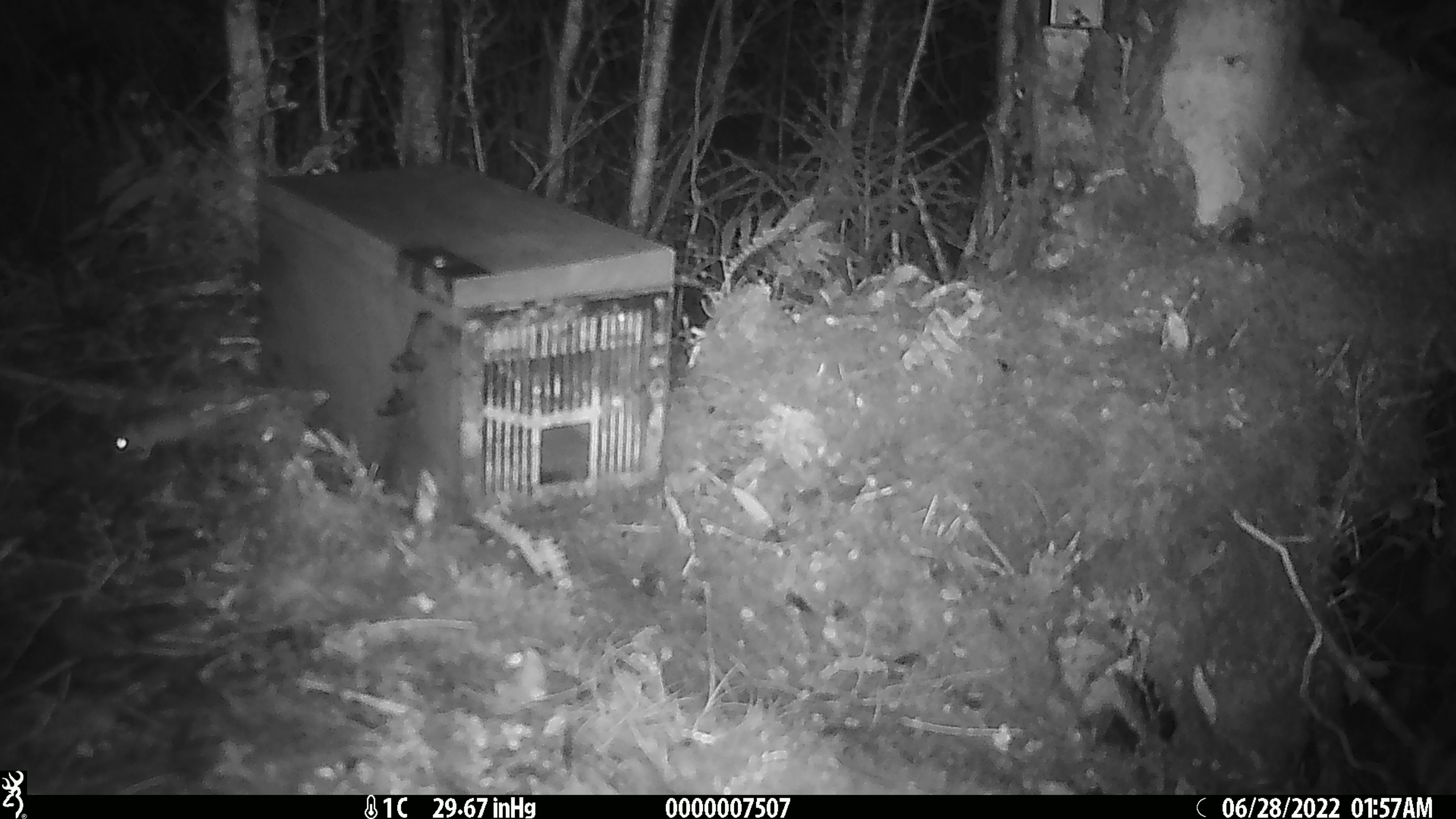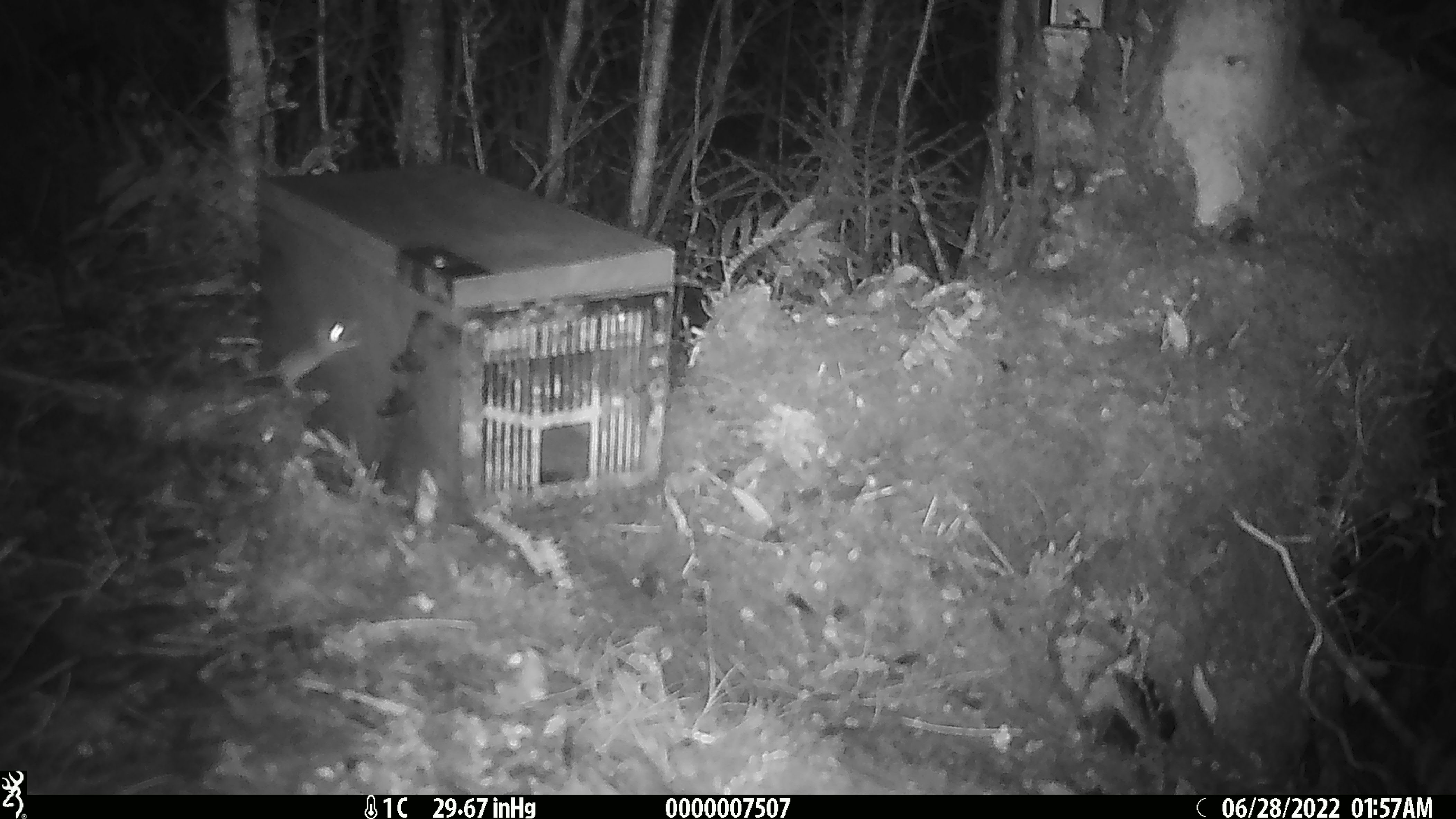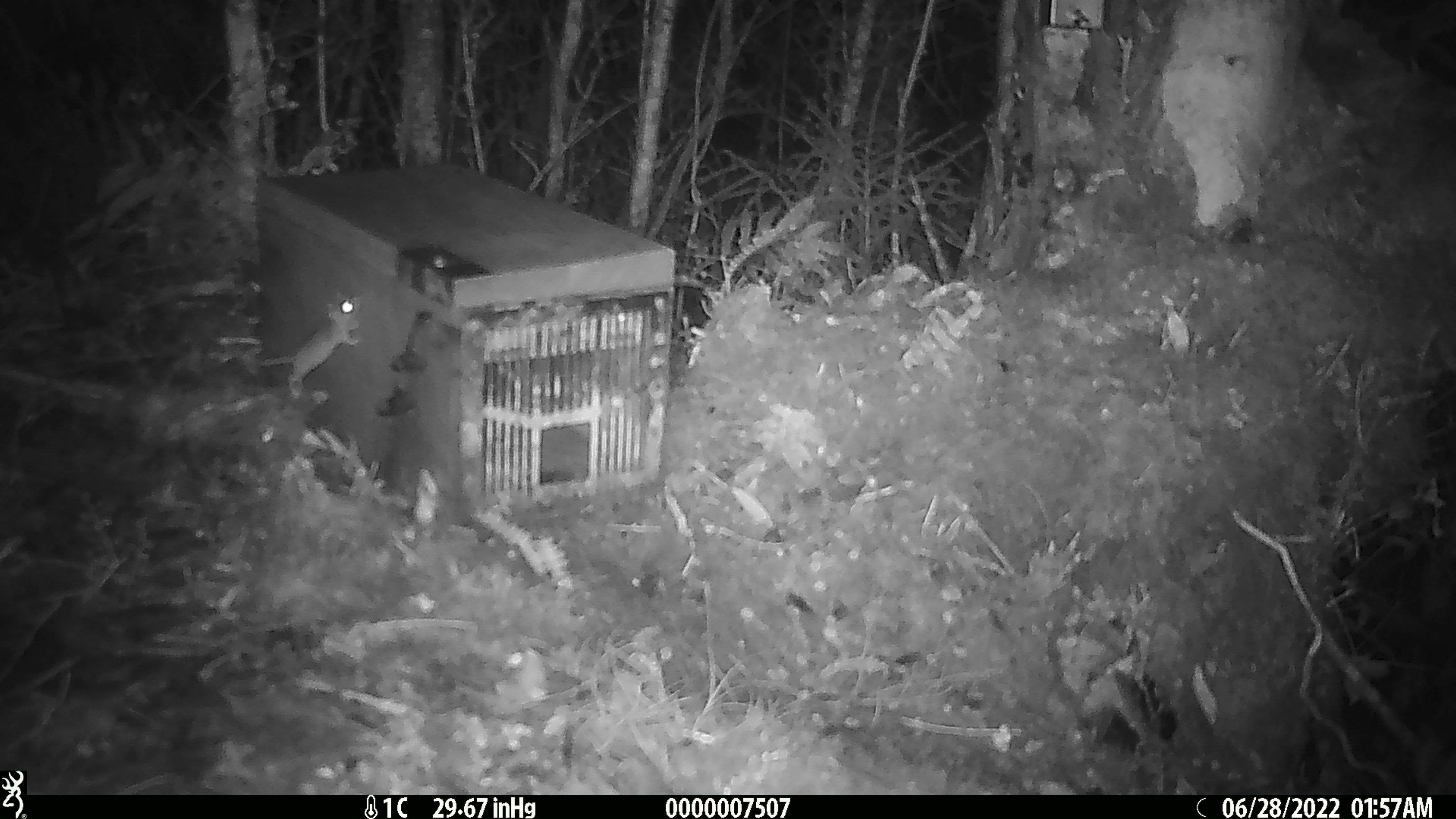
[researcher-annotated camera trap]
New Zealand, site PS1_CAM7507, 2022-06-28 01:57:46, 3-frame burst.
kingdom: Animalia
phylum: Chordata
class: Mammalia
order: Rodentia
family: Muridae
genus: Mus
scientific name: Mus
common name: mouse